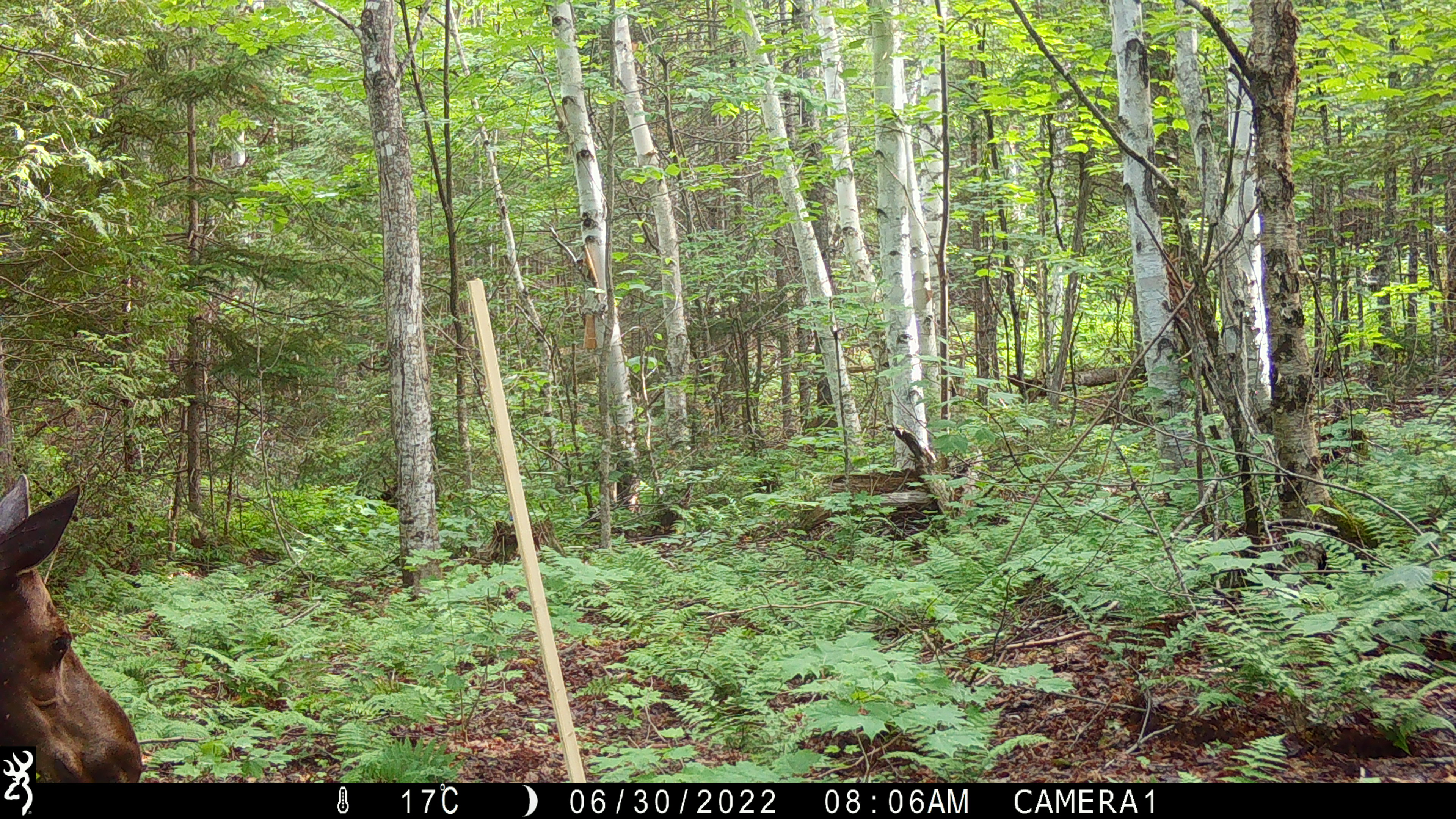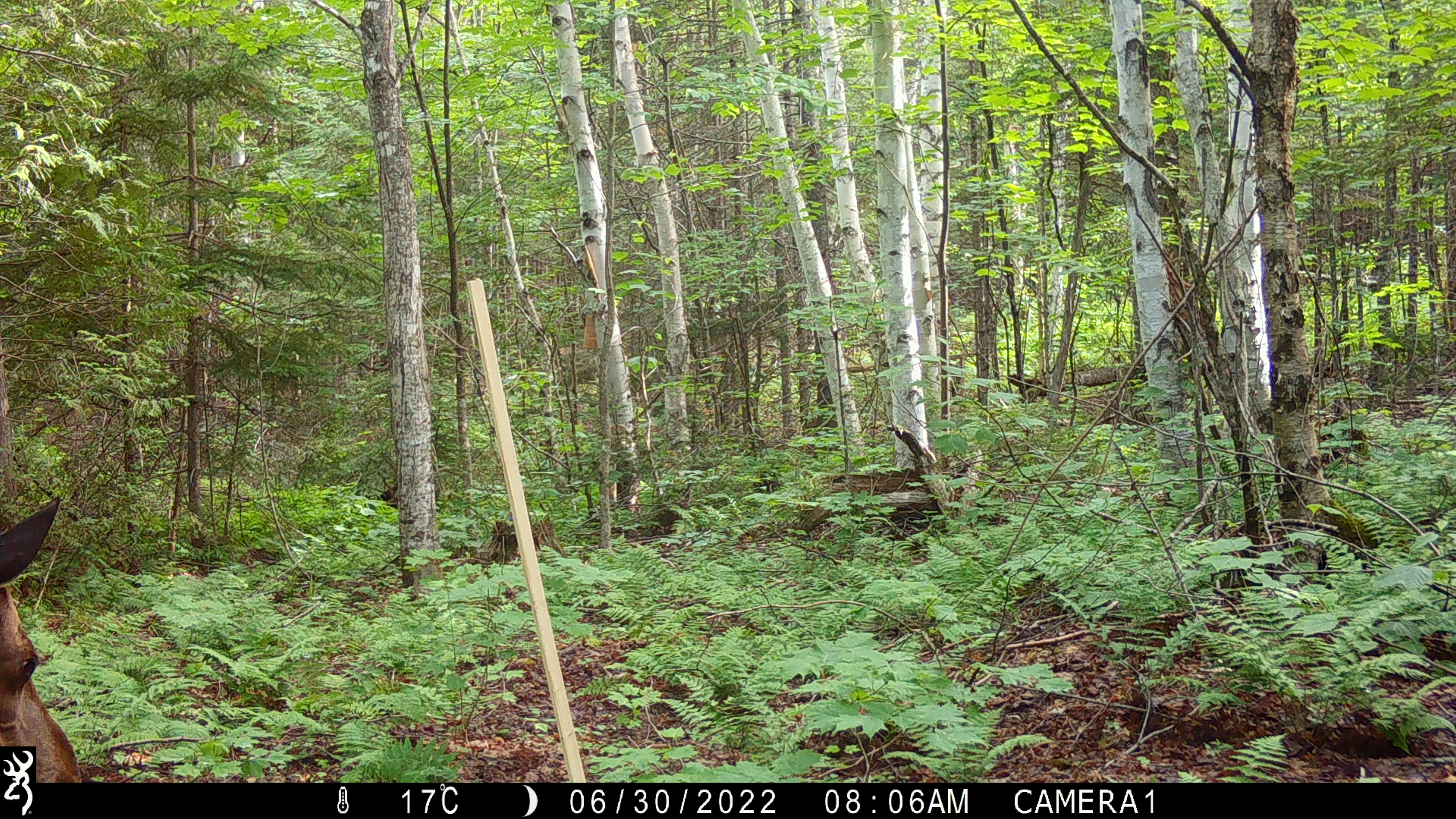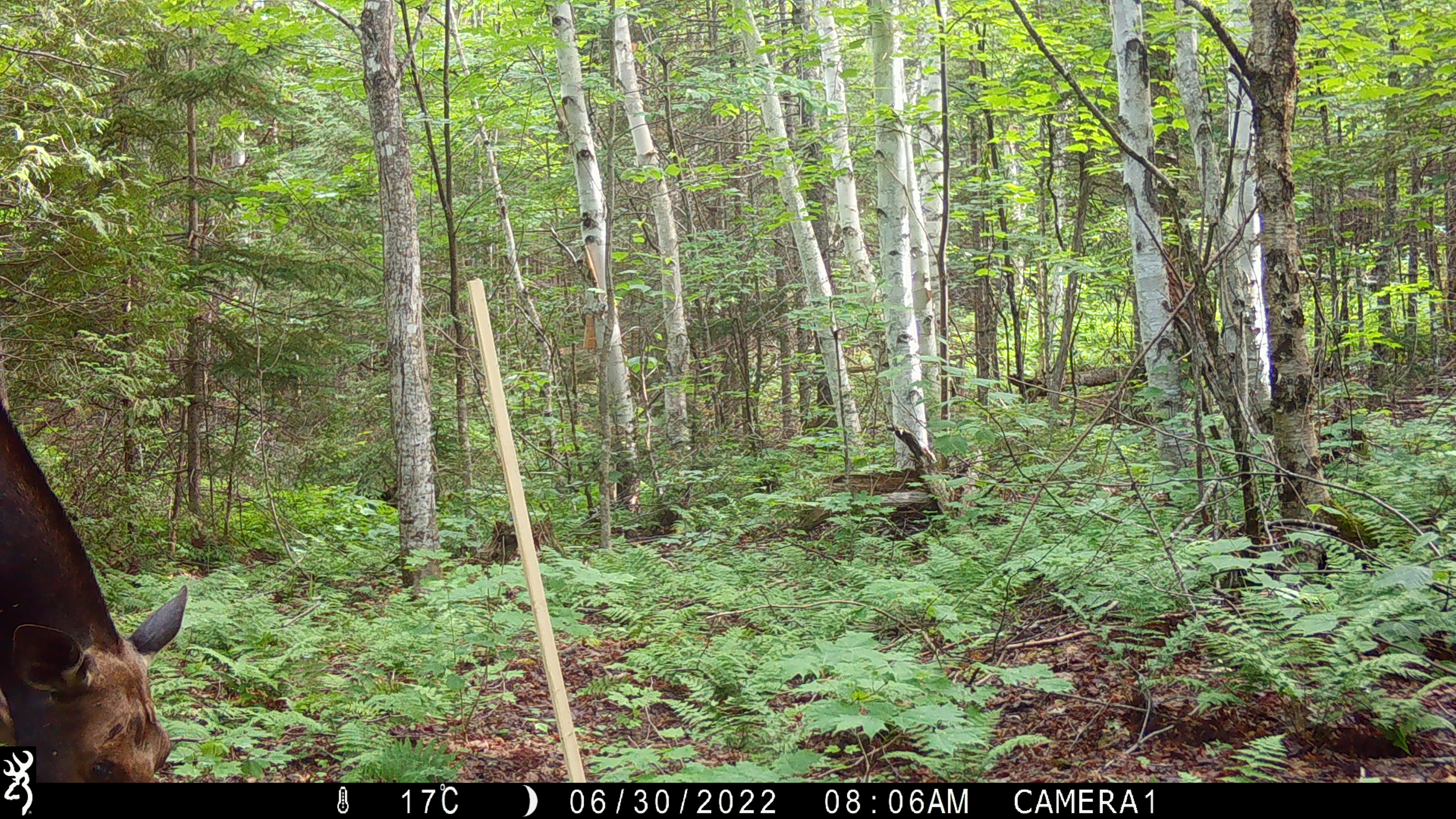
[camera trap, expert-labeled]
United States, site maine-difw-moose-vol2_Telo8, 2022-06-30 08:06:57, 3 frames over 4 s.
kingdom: Animalia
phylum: Chordata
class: Mammalia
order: Artiodactyla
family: Cervidae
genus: Alces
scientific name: Alces alces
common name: moose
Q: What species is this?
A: Moose (Alces alces).